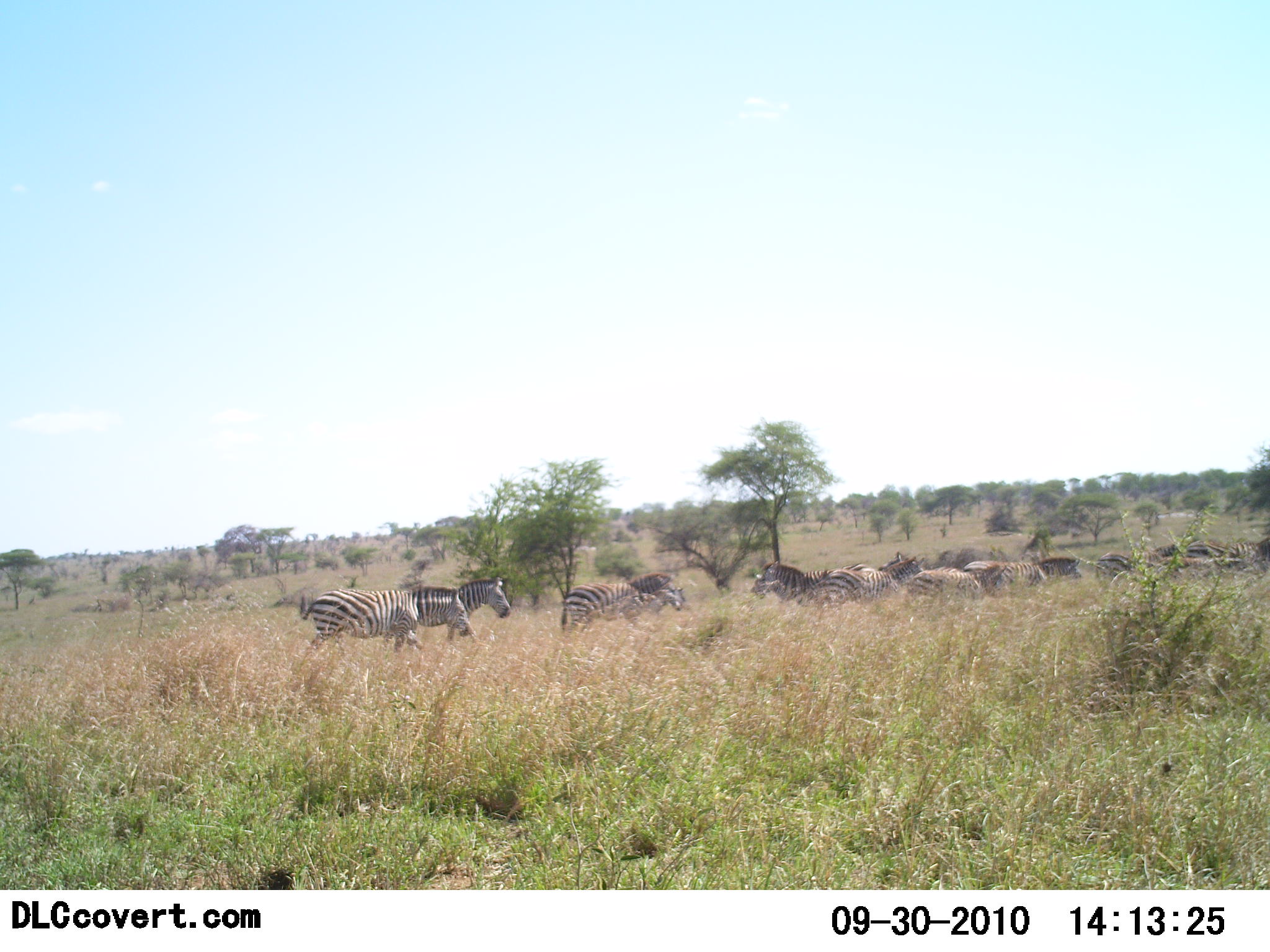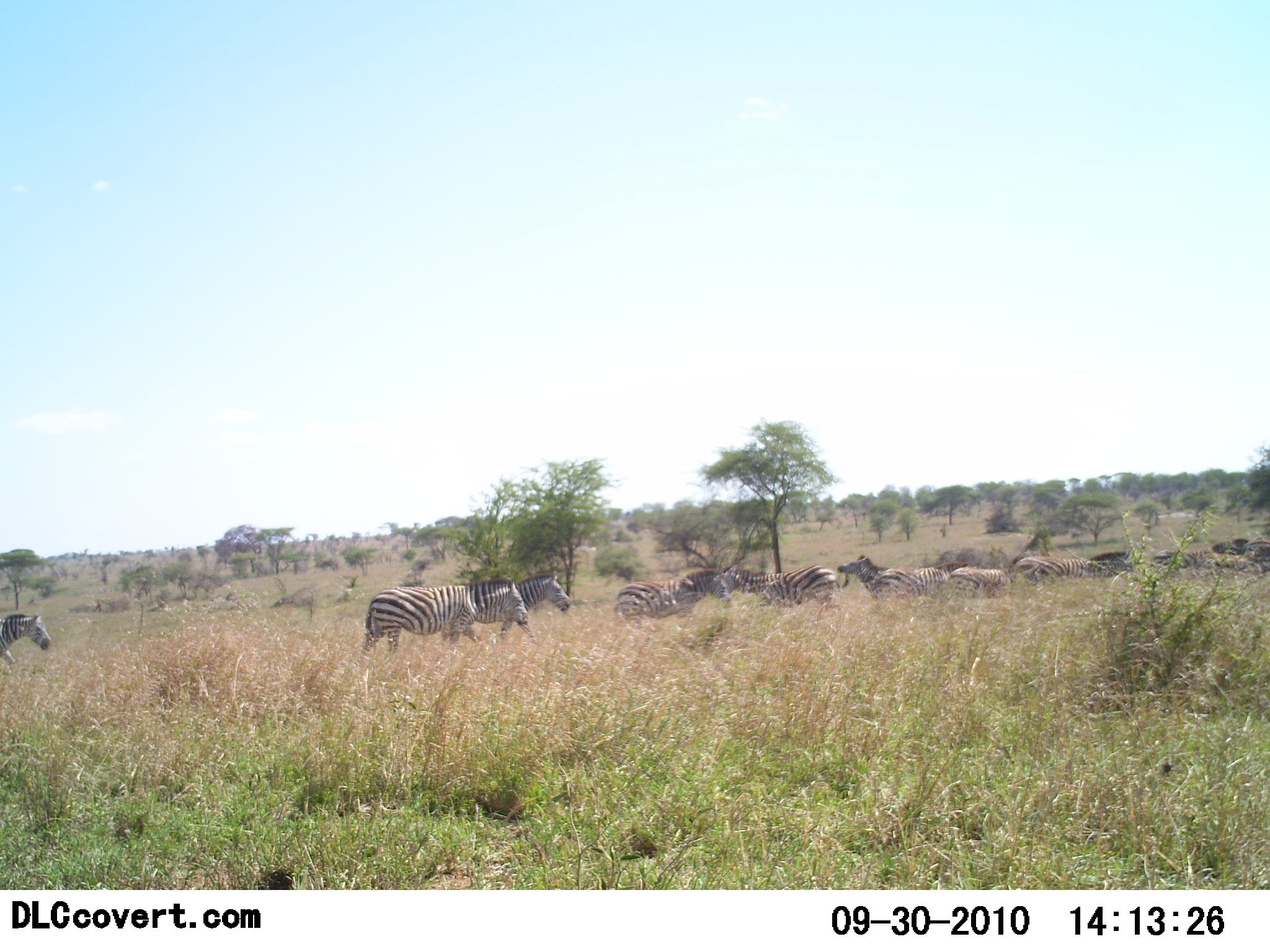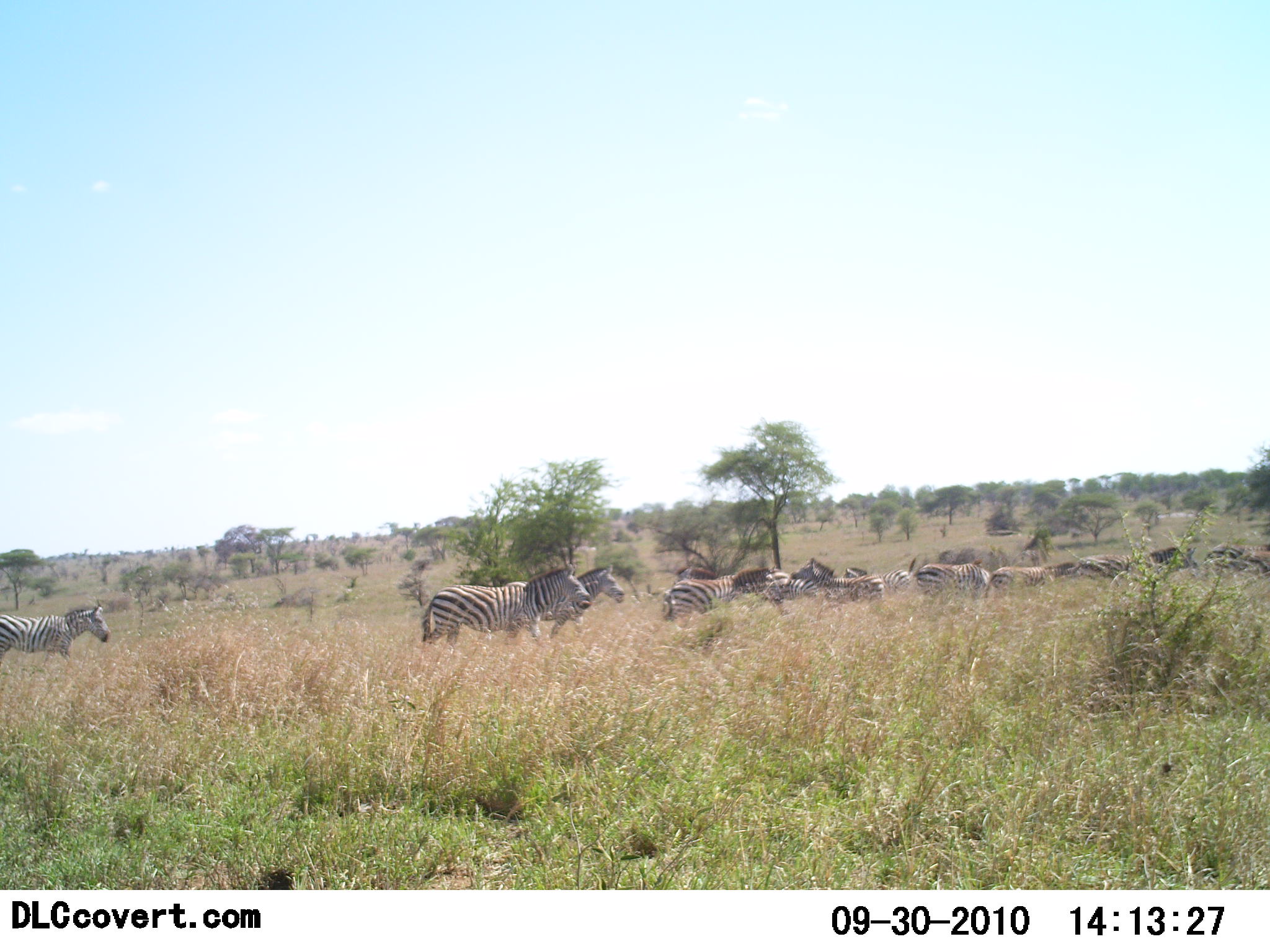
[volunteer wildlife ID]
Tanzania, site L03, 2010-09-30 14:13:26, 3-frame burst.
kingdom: Animalia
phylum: Chordata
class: Mammalia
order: Perissodactyla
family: Equidae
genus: Equus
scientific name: Equus quagga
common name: plains zebra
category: zebra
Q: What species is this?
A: Zebra (plains zebra) (Equus quagga).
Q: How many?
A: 11-50.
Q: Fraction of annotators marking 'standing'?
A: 0%.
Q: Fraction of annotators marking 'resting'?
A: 0%.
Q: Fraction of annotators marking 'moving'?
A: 92%.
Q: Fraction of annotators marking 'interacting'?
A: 0%.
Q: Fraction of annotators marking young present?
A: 0%.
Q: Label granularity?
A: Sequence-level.